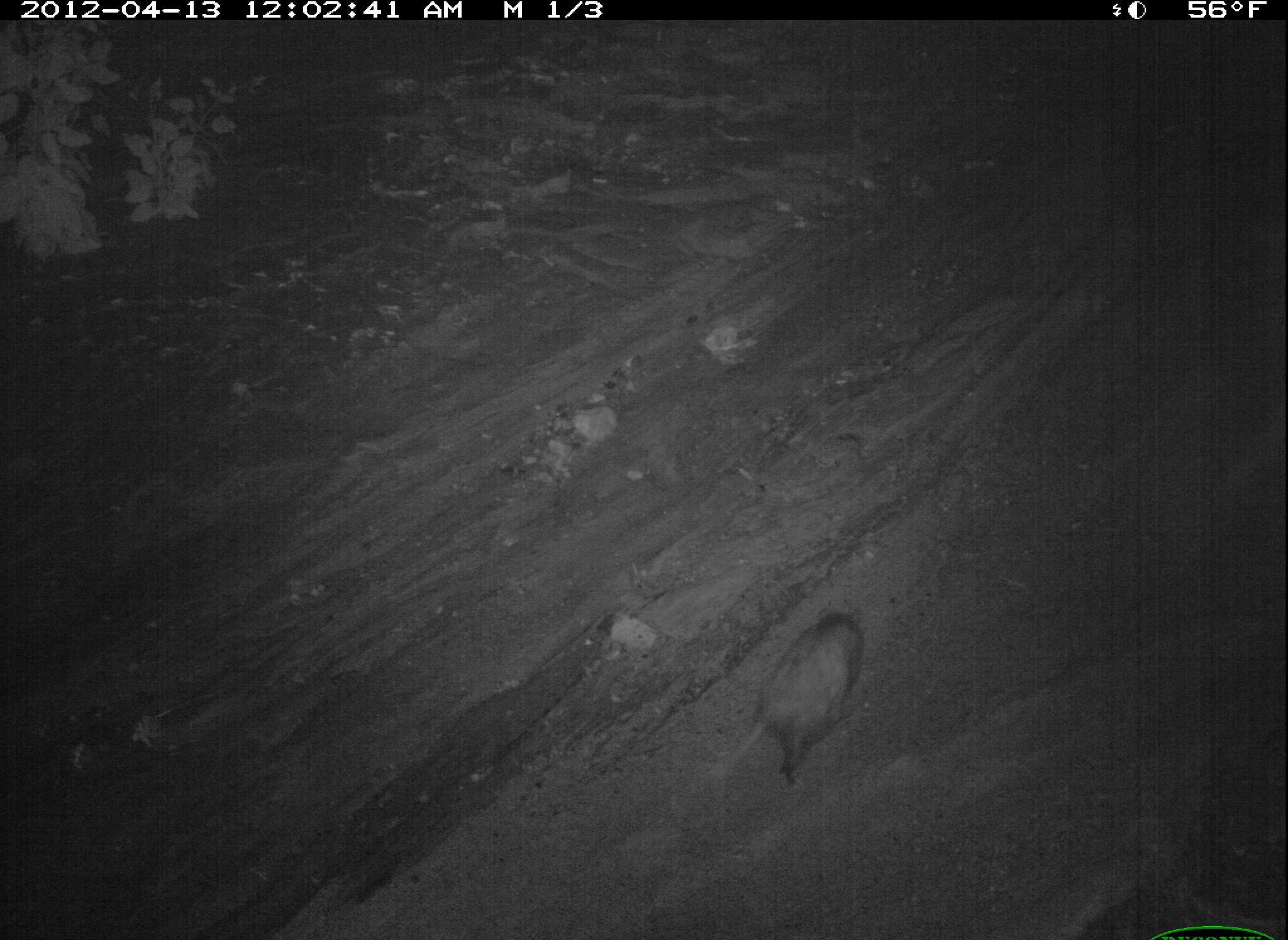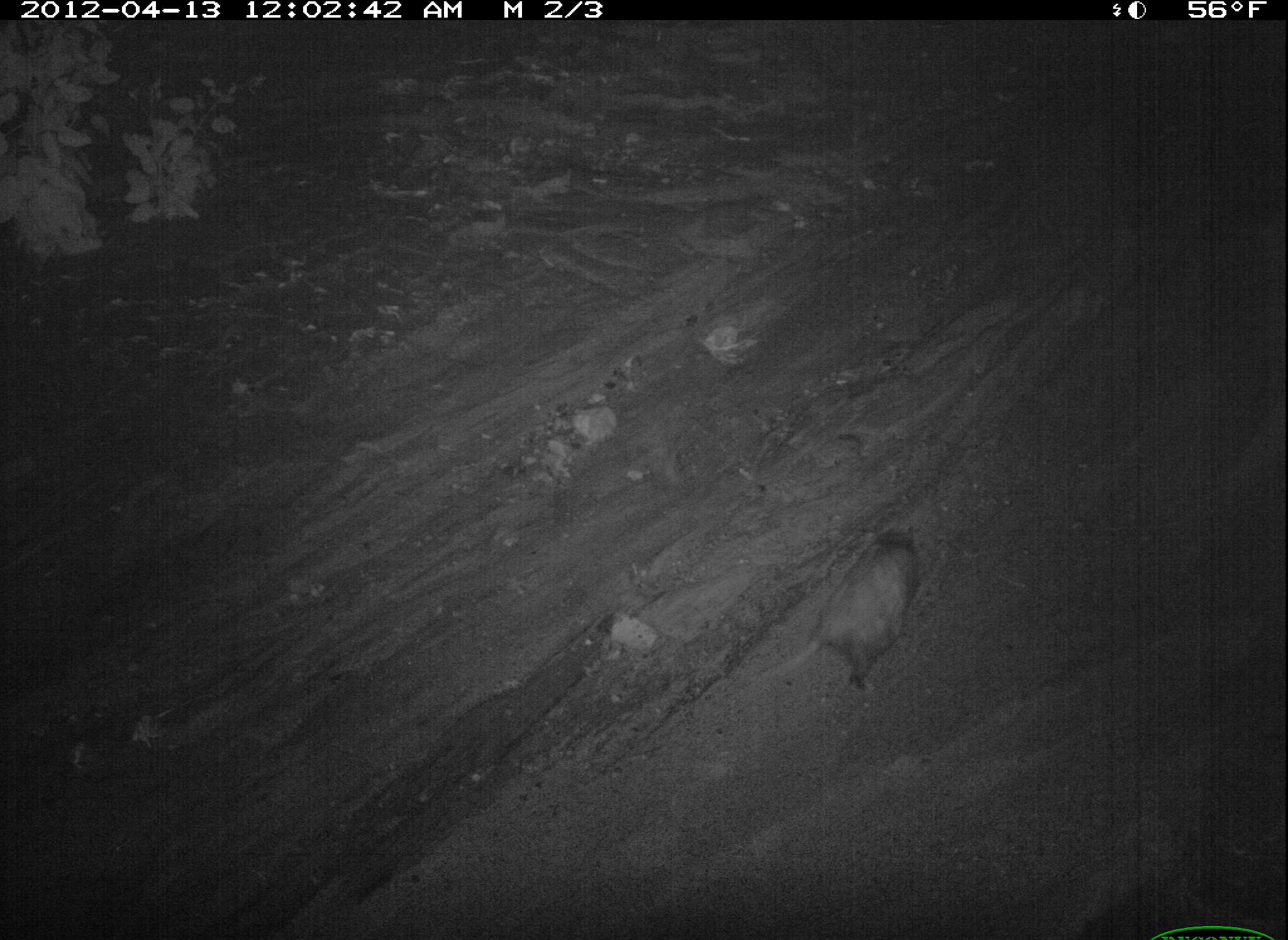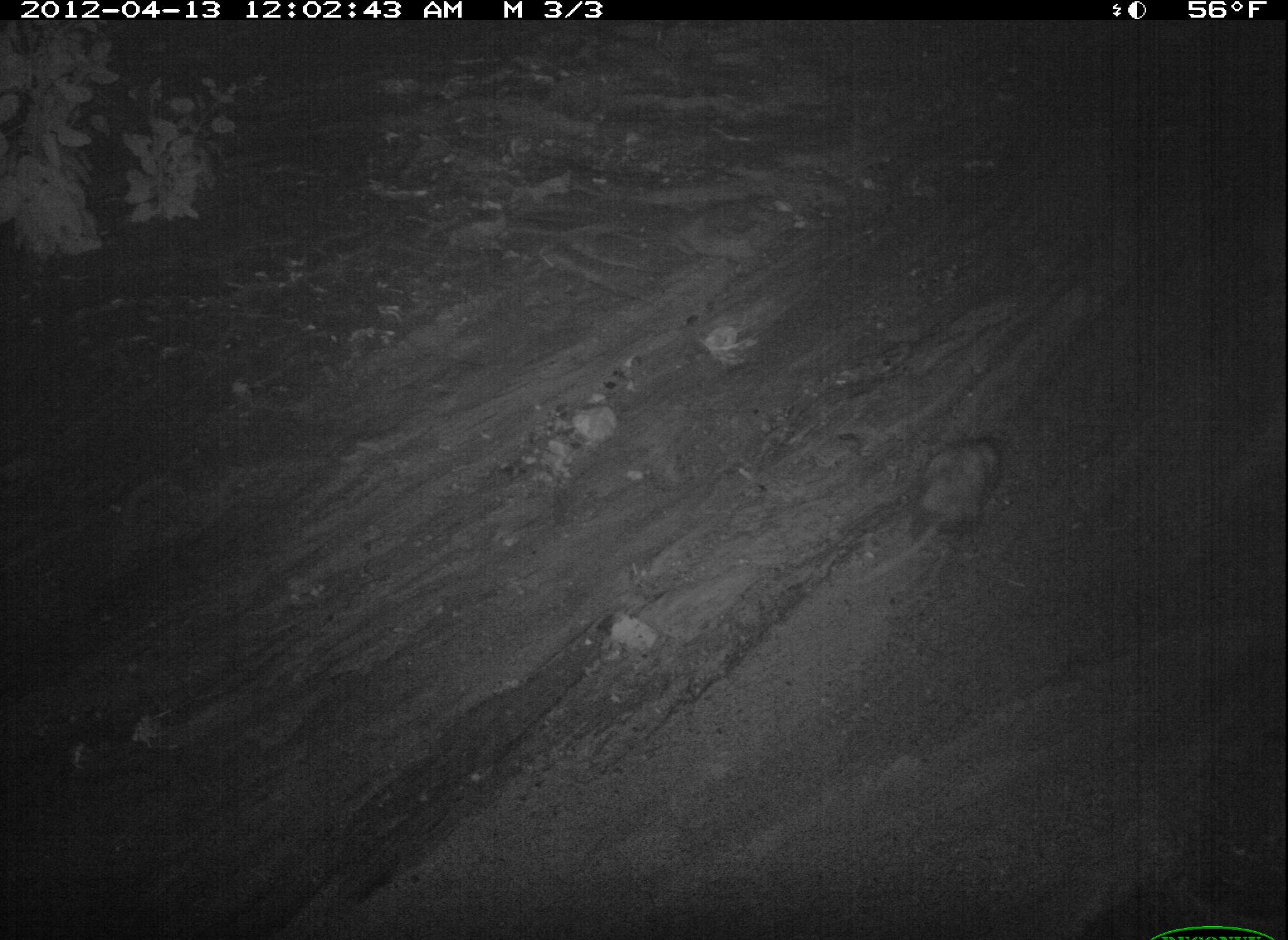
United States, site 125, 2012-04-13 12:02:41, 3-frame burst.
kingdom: Animalia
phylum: Chordata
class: Mammalia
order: Didelphimorphia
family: Didelphidae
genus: Didelphis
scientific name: Didelphis virginiana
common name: virginia opossum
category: opossum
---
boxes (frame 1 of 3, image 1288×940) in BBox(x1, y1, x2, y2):
opossum: BBox(699, 601, 874, 805)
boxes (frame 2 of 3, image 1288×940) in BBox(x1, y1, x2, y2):
opossum: BBox(749, 520, 931, 695)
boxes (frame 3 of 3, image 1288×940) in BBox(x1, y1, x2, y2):
opossum: BBox(858, 431, 1012, 591)